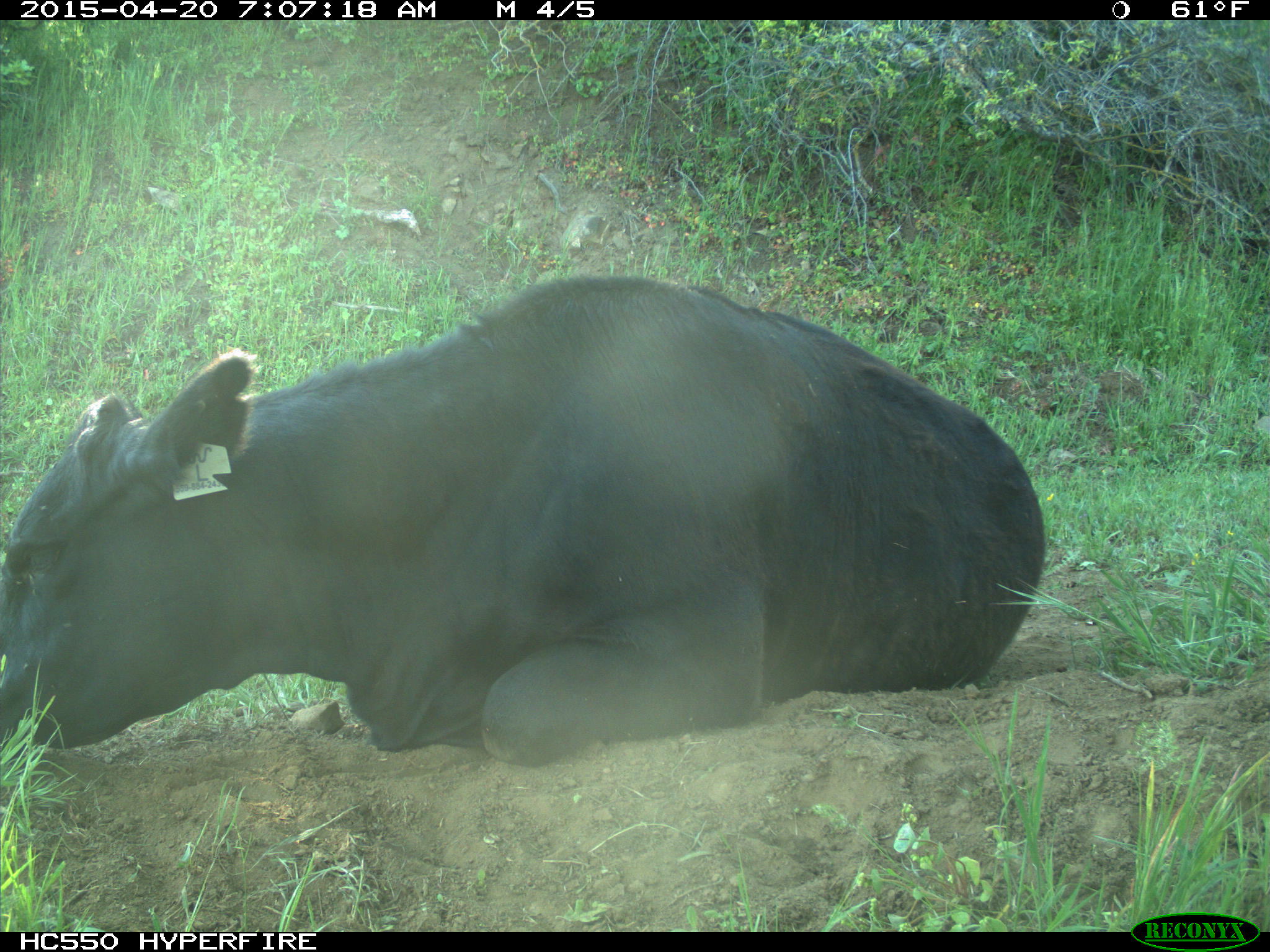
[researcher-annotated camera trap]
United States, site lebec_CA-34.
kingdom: Animalia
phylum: Chordata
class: Mammalia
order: Artiodactyla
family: Bovidae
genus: Bos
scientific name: Bos taurus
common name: domestic cow